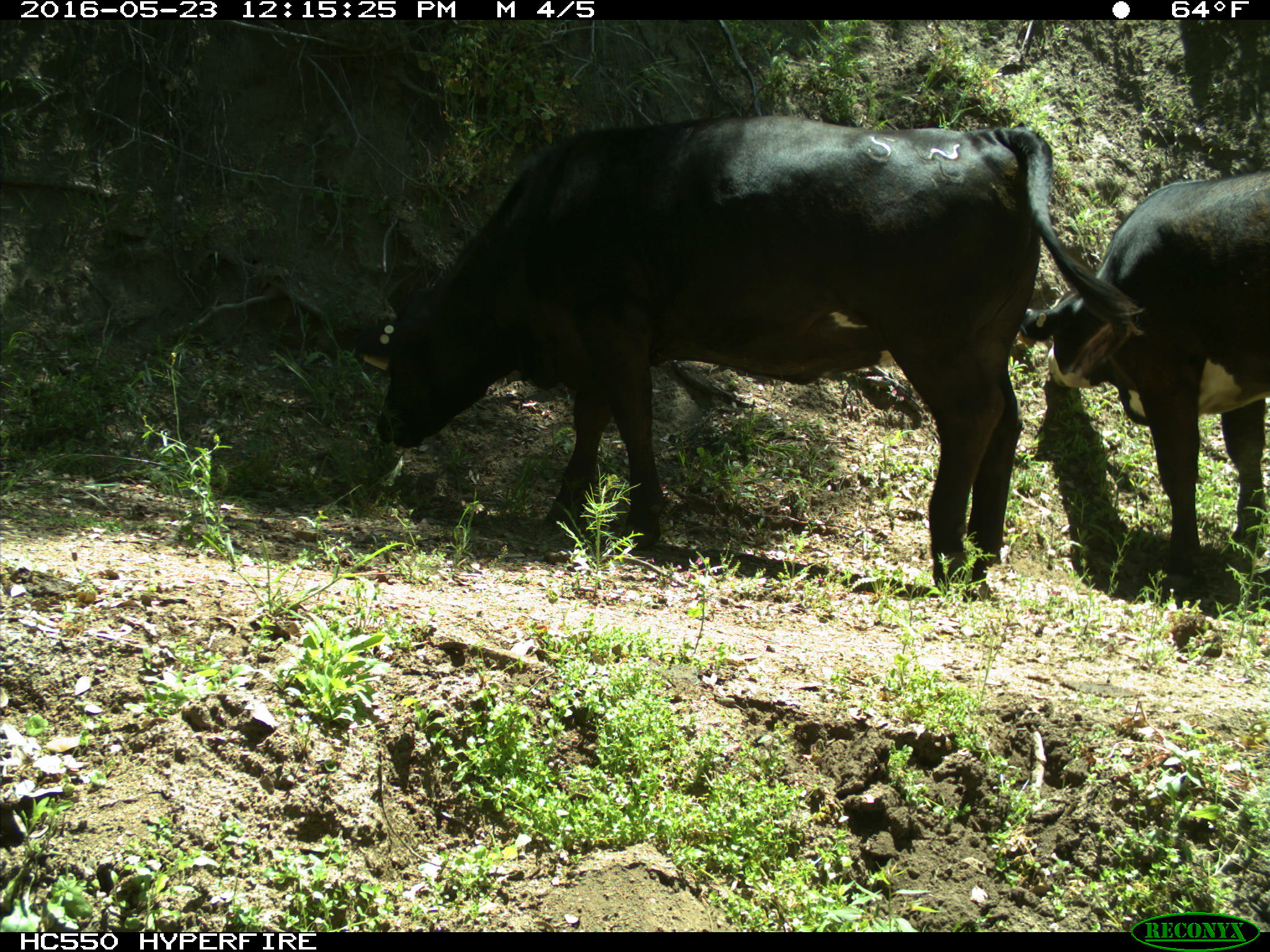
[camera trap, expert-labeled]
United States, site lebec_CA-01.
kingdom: Animalia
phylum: Chordata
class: Mammalia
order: Artiodactyla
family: Bovidae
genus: Bos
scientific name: Bos taurus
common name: domestic cow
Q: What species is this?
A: Bos taurus (domestic cow).